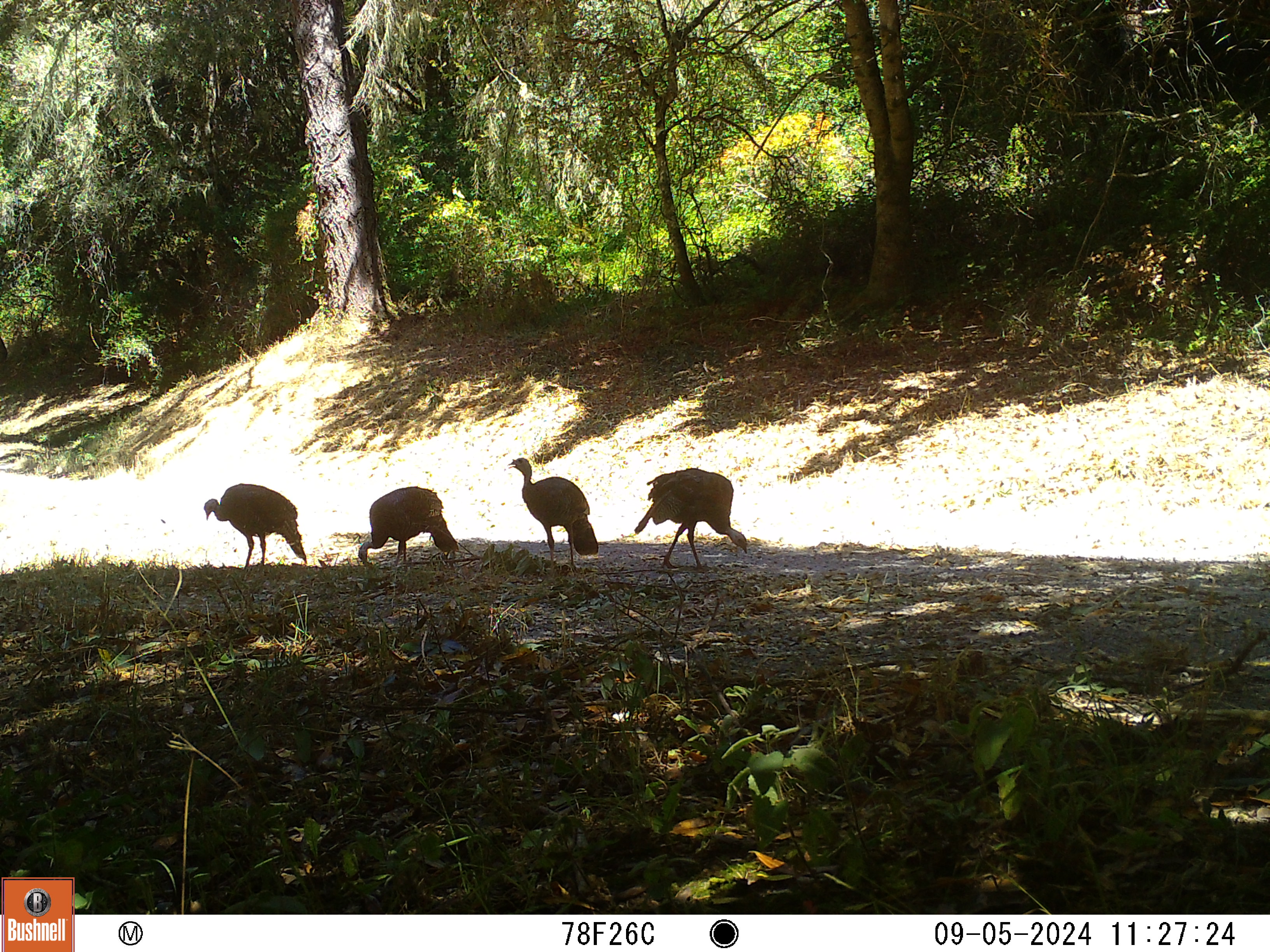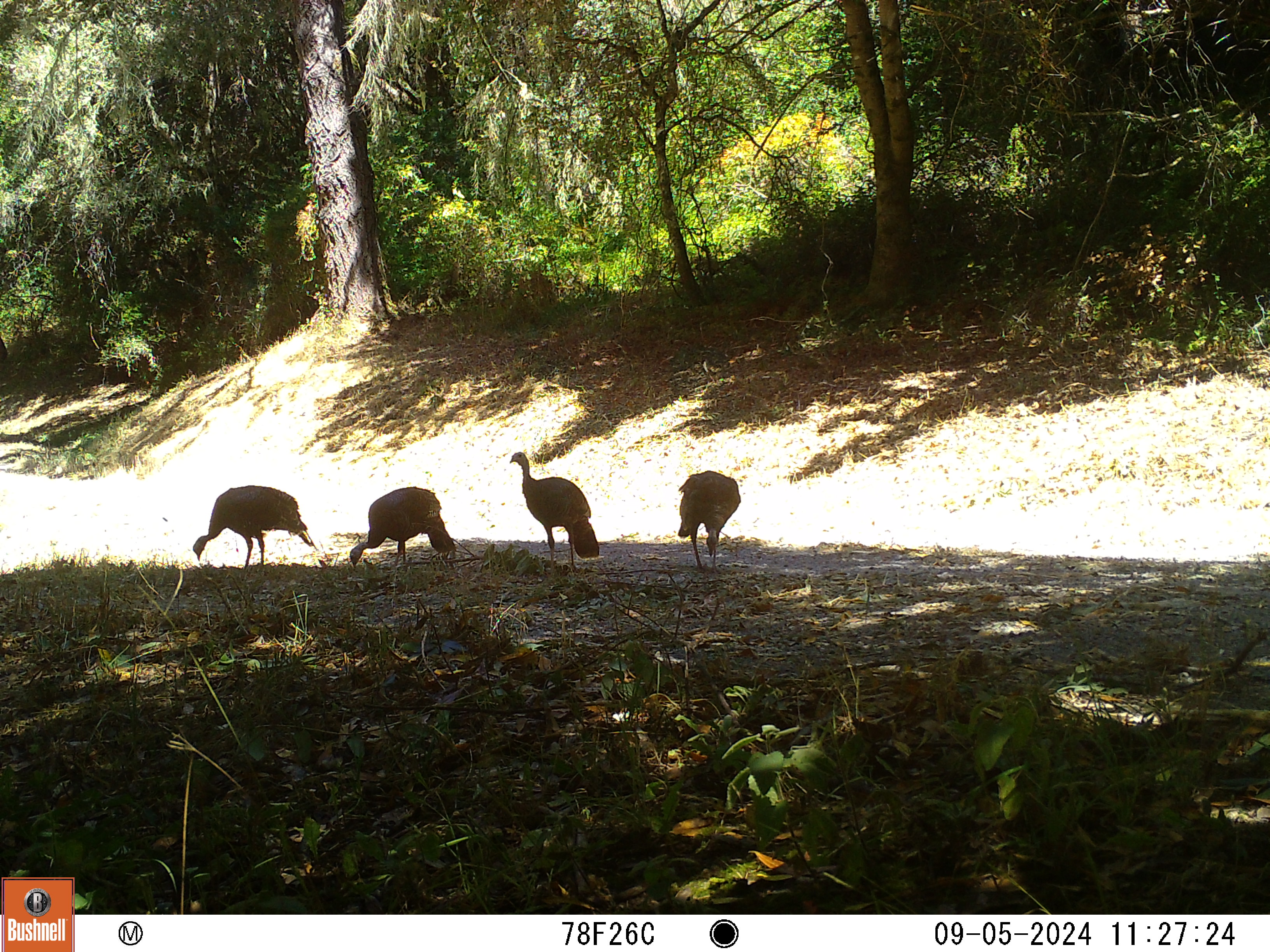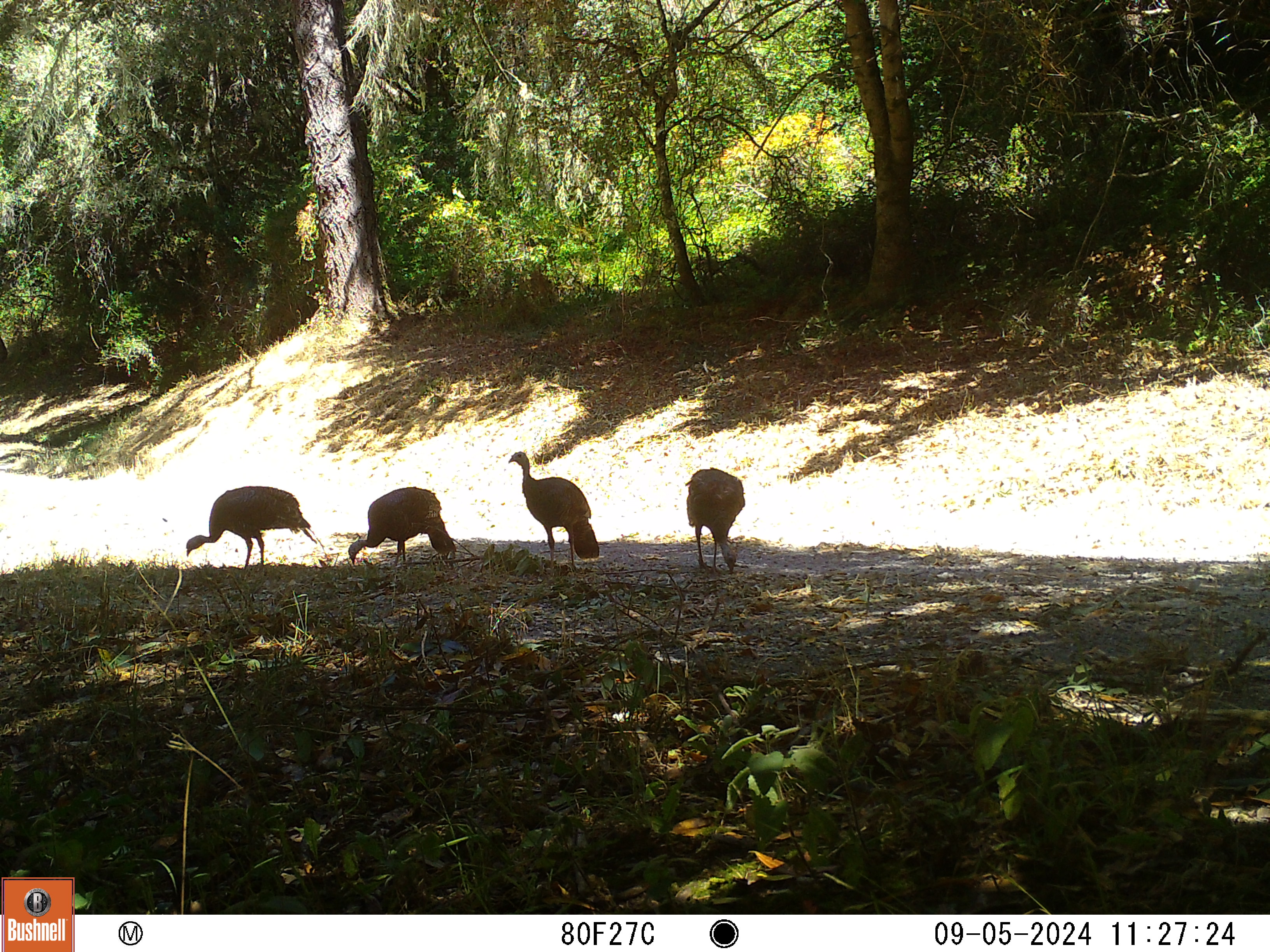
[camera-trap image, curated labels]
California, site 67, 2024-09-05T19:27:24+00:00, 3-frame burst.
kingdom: Animalia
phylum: Chordata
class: Aves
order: Galliformes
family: Phasianidae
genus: Meleagris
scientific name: Meleagris gallopavo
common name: turkey